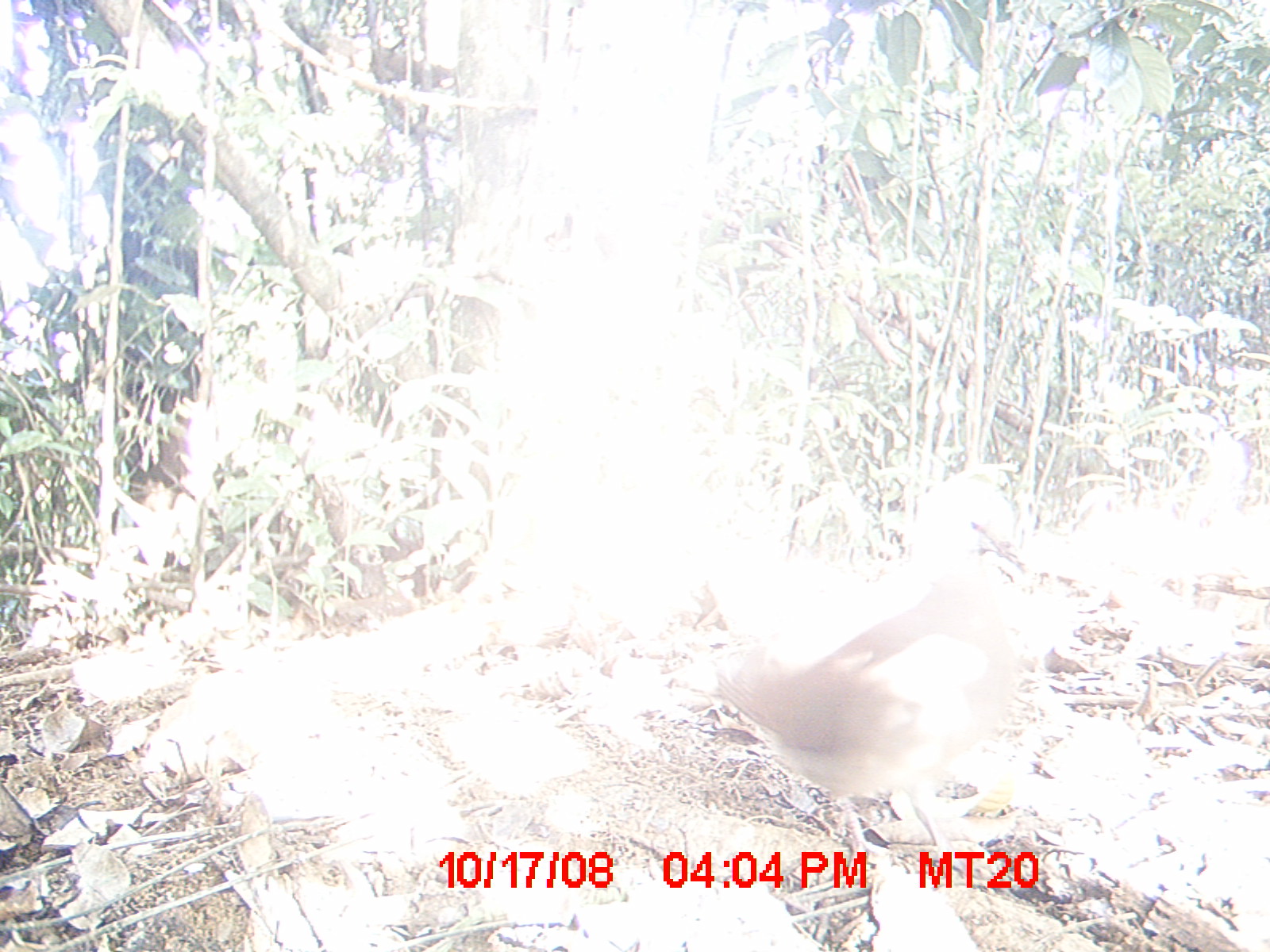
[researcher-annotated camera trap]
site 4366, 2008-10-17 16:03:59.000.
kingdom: Animalia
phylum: Chordata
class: Aves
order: Columbiformes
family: Columbidae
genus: Streptopelia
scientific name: Streptopelia picturata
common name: madagascar turtle-dove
Streptopelia picturata (madagascar turtle-dove), count 1.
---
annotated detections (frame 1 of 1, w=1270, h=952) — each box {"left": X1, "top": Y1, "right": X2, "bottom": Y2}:
streptopelia picturata: {"left": 703, "top": 470, "right": 1029, "bottom": 885}; {"left": 839, "top": 889, "right": 844, "bottom": 898}